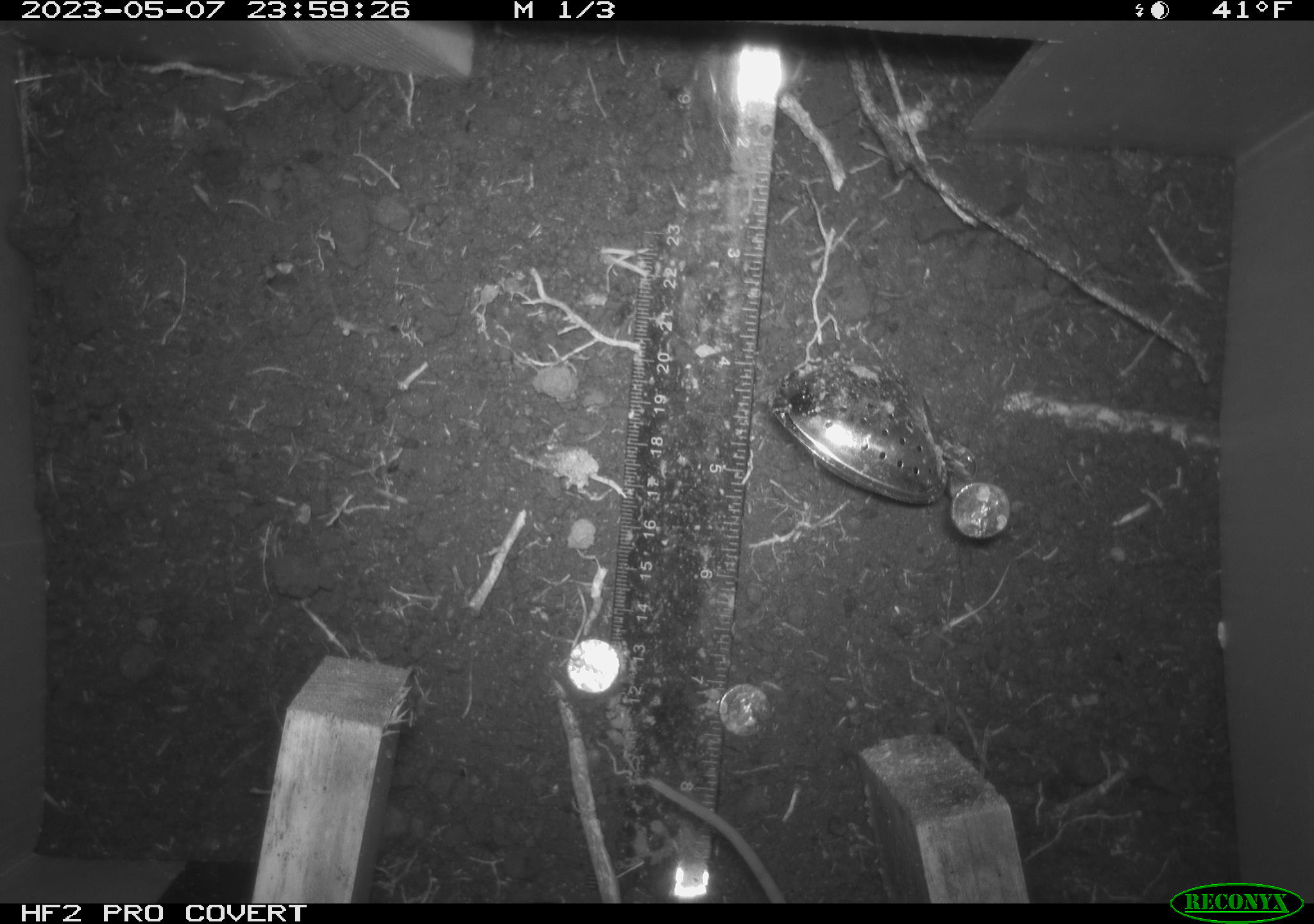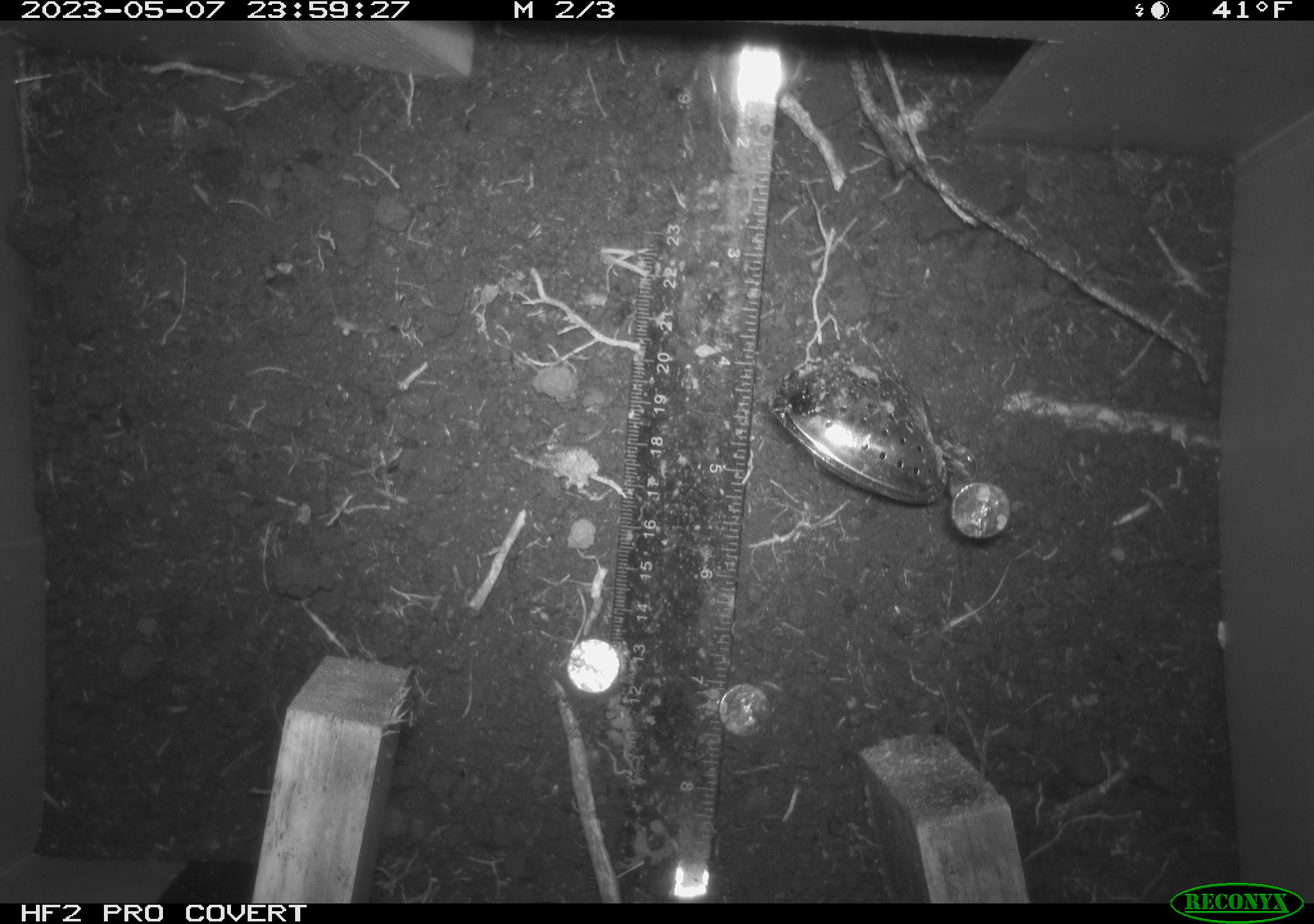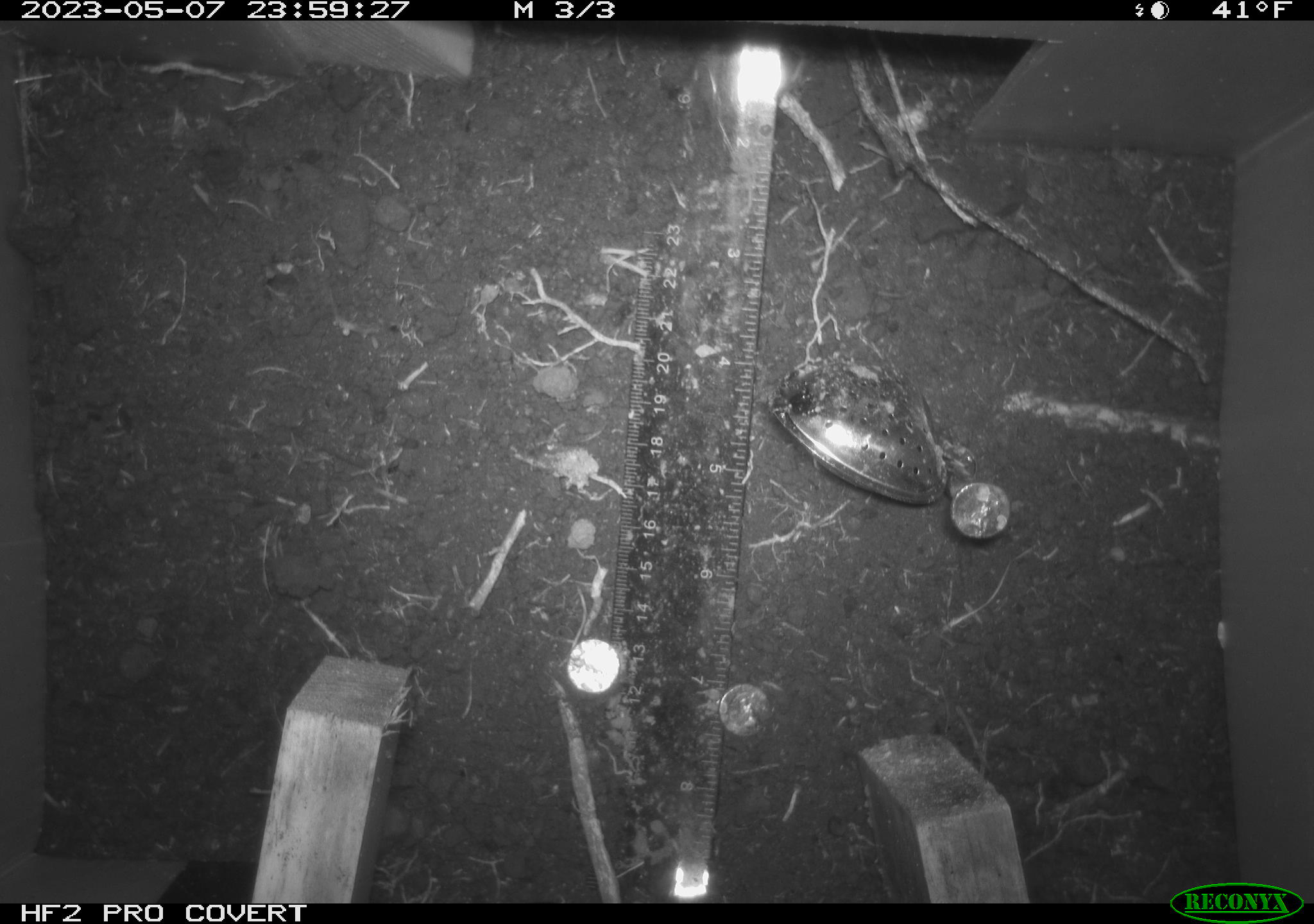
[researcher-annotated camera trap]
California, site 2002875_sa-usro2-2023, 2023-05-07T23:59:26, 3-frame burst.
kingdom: Animalia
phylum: Chordata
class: Mammalia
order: Rodentia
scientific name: Rodentia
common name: mouse species